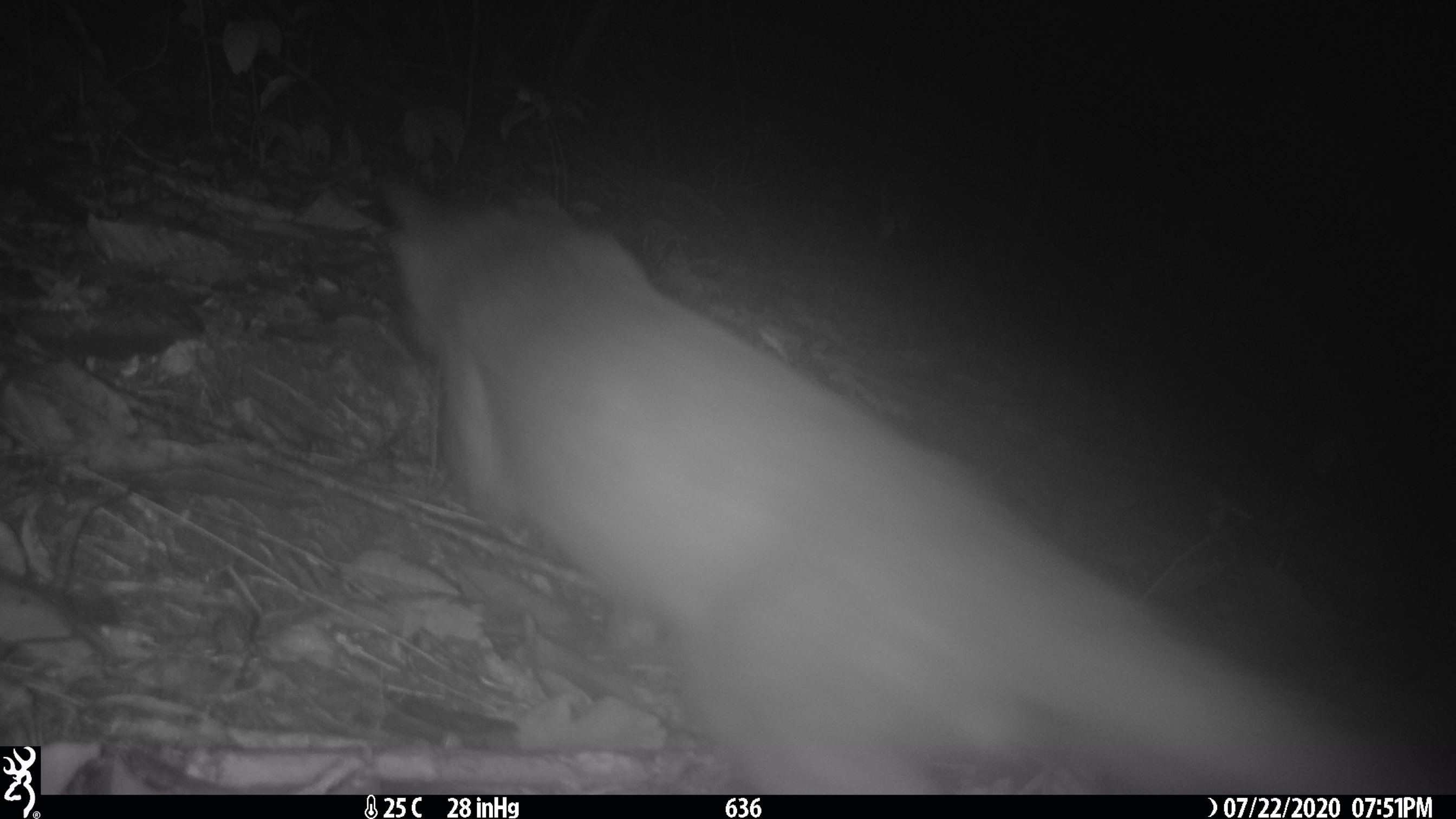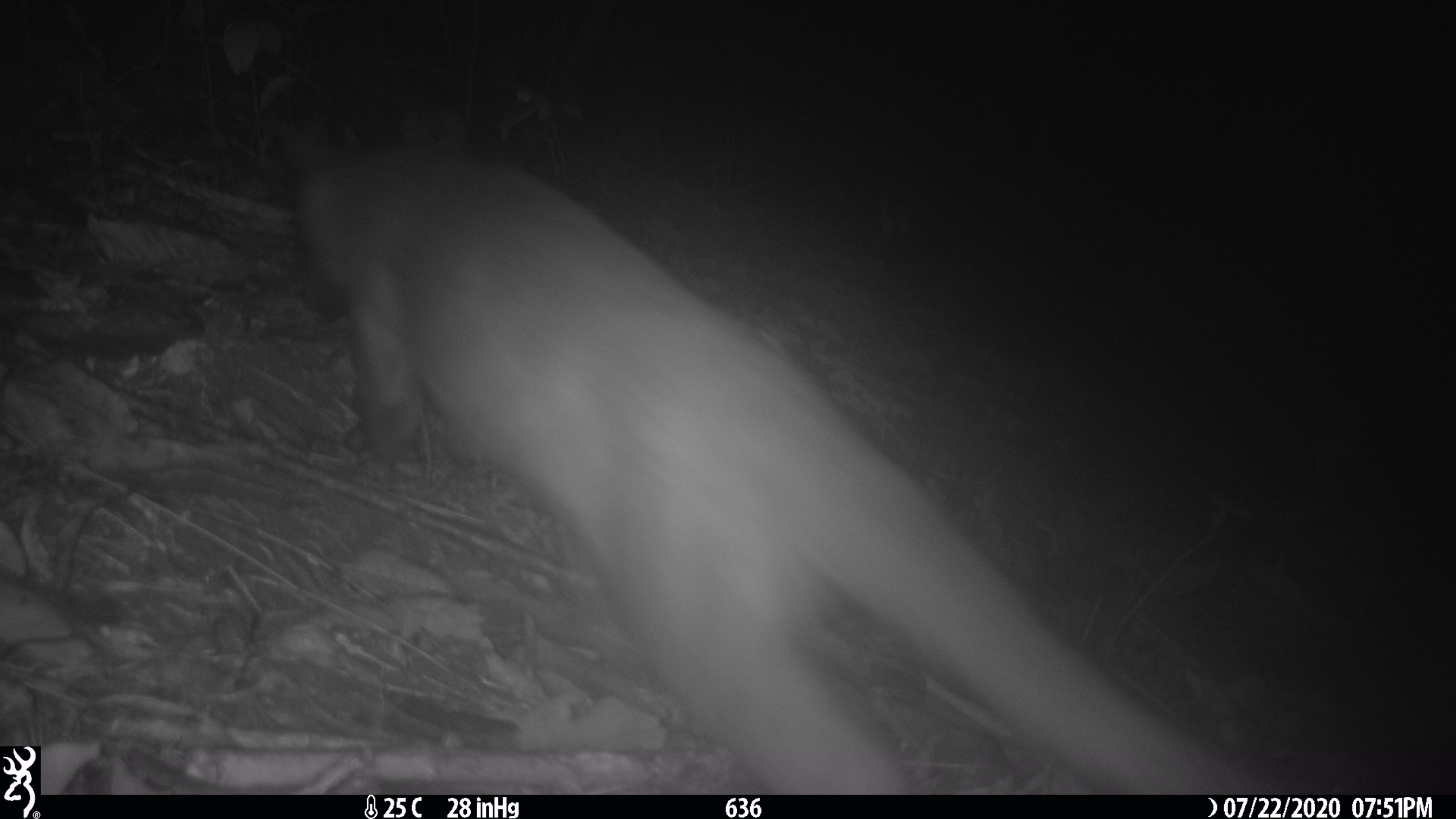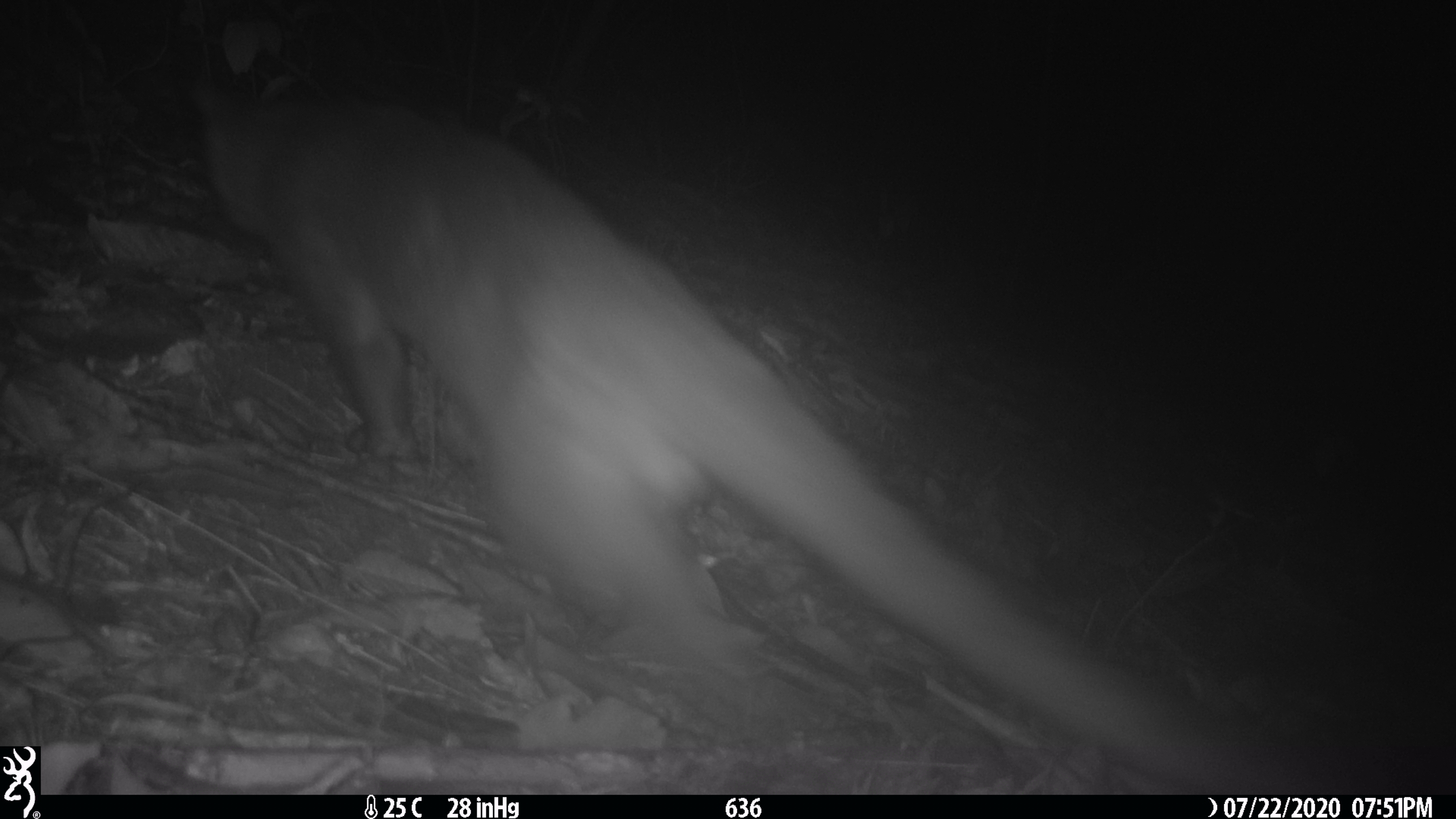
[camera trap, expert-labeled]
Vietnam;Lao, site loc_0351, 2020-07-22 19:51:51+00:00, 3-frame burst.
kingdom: Animalia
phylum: Chordata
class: Mammalia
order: Carnivora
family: Viverridae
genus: Paguma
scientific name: Paguma larvata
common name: masked palm civet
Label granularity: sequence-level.